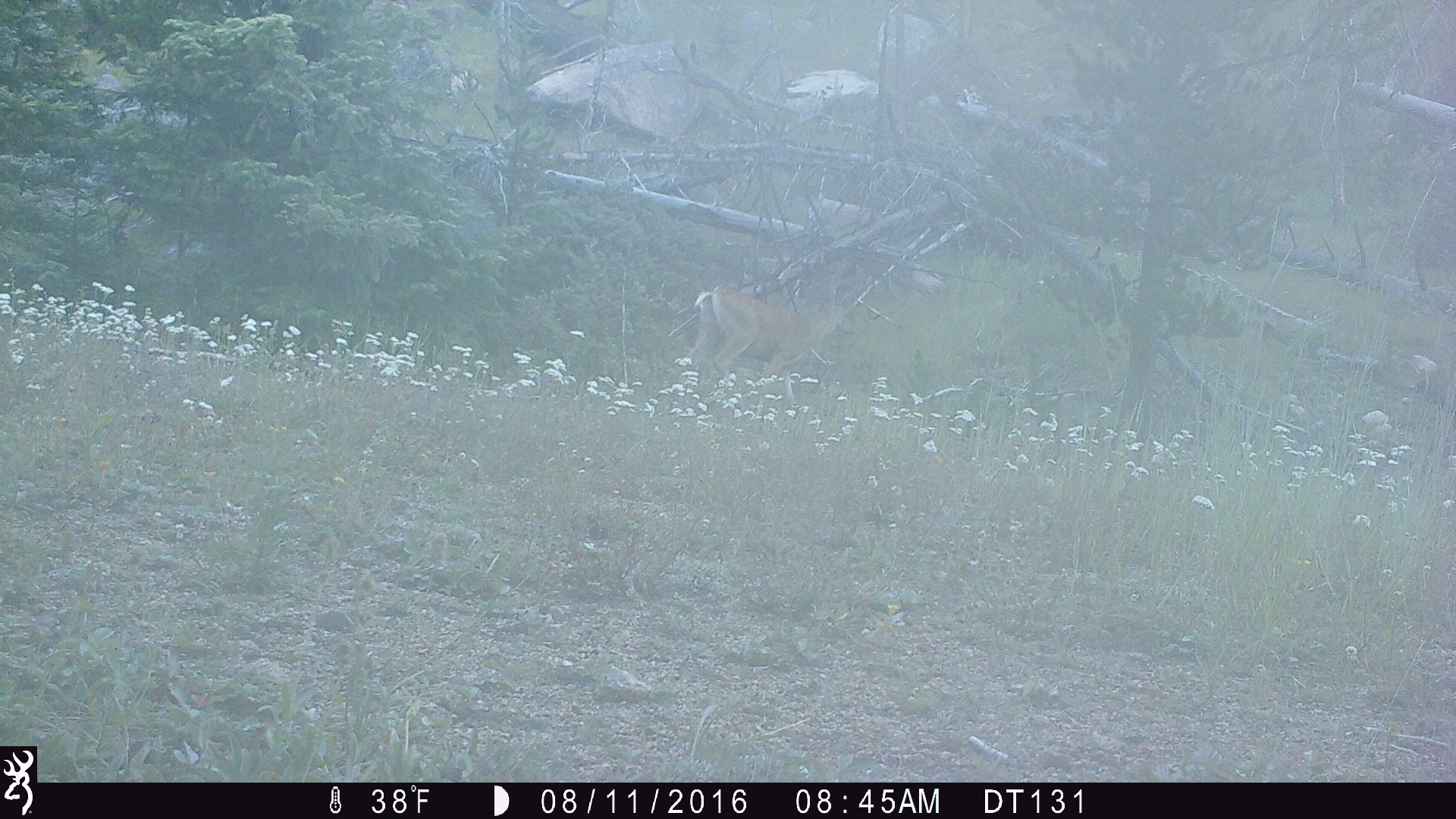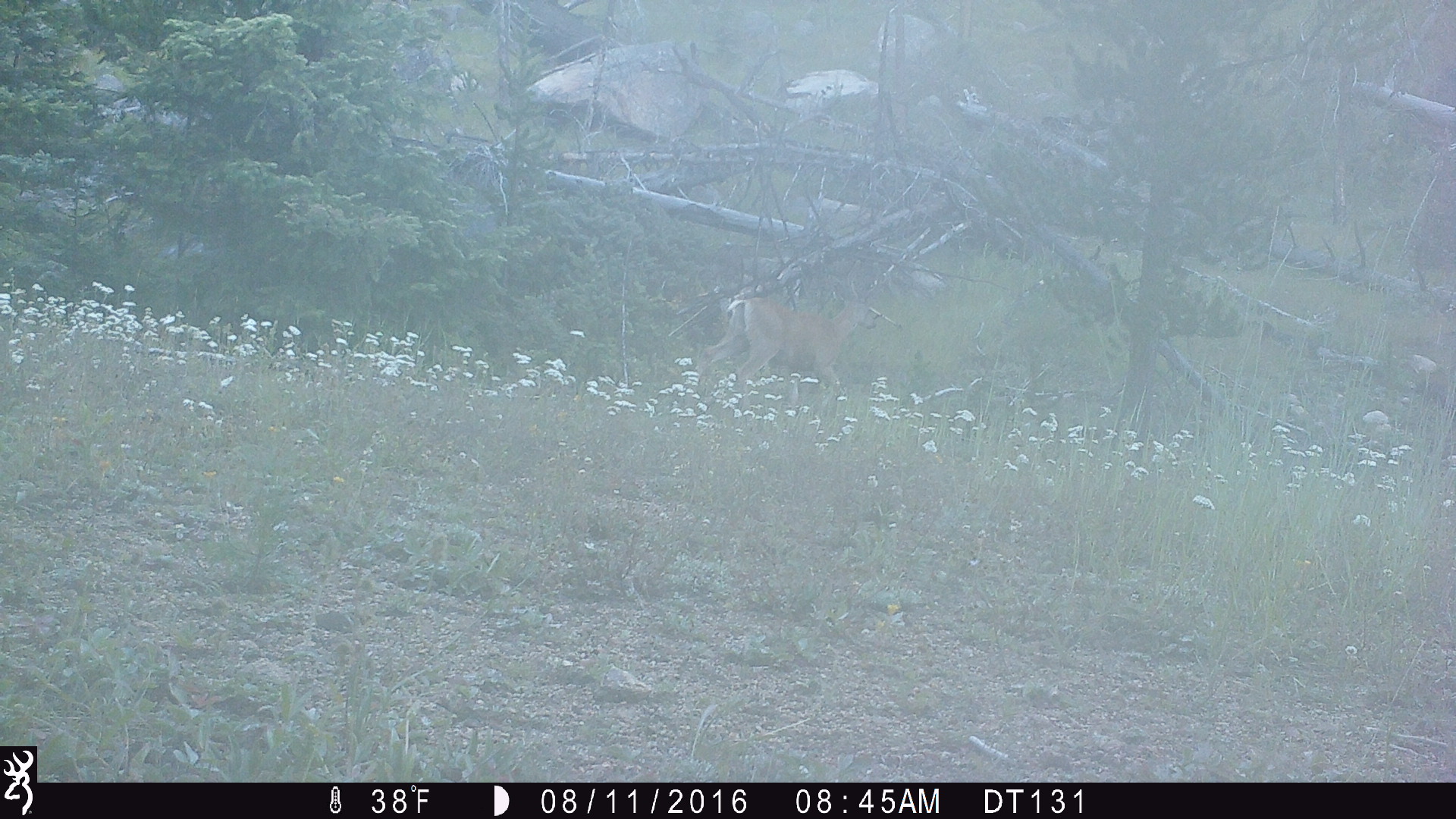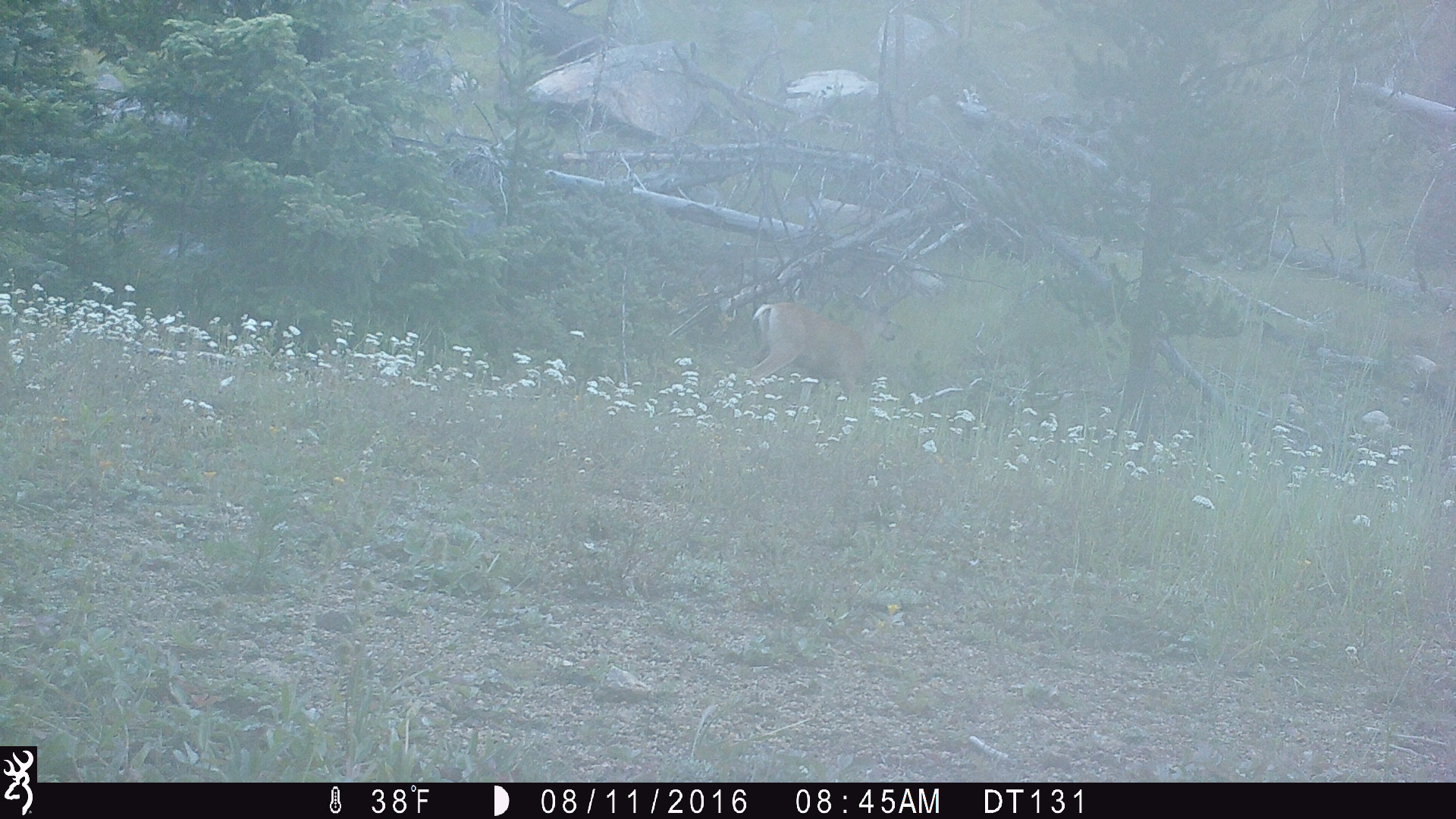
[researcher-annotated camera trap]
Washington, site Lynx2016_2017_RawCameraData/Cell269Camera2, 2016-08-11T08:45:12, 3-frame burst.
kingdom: Animalia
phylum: Chordata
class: Mammalia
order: Artiodactyla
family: Cervidae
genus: Odocoileus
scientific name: Odocoileus hemionus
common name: mule deer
Odocoileus hemionus (mule deer). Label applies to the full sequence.